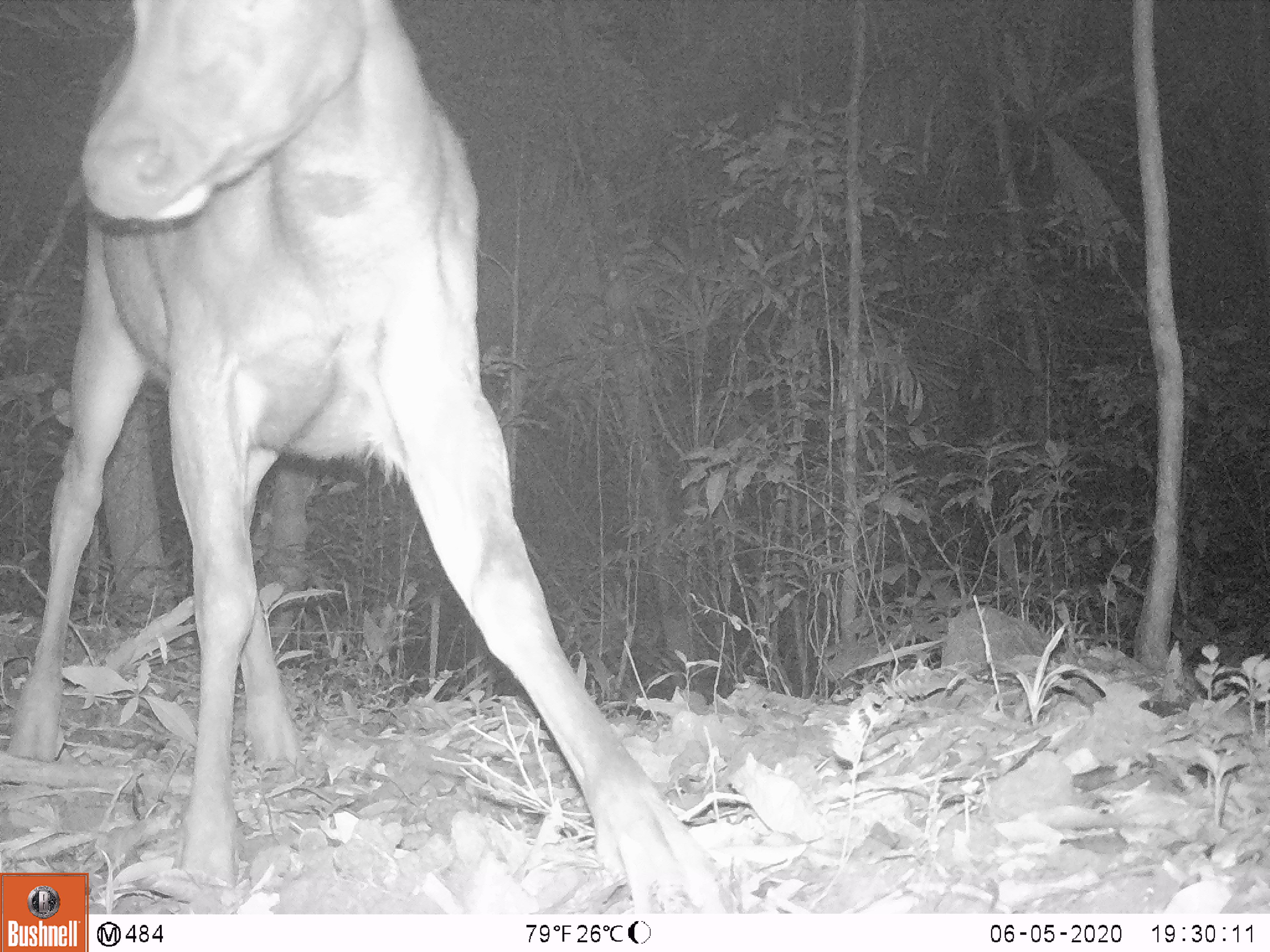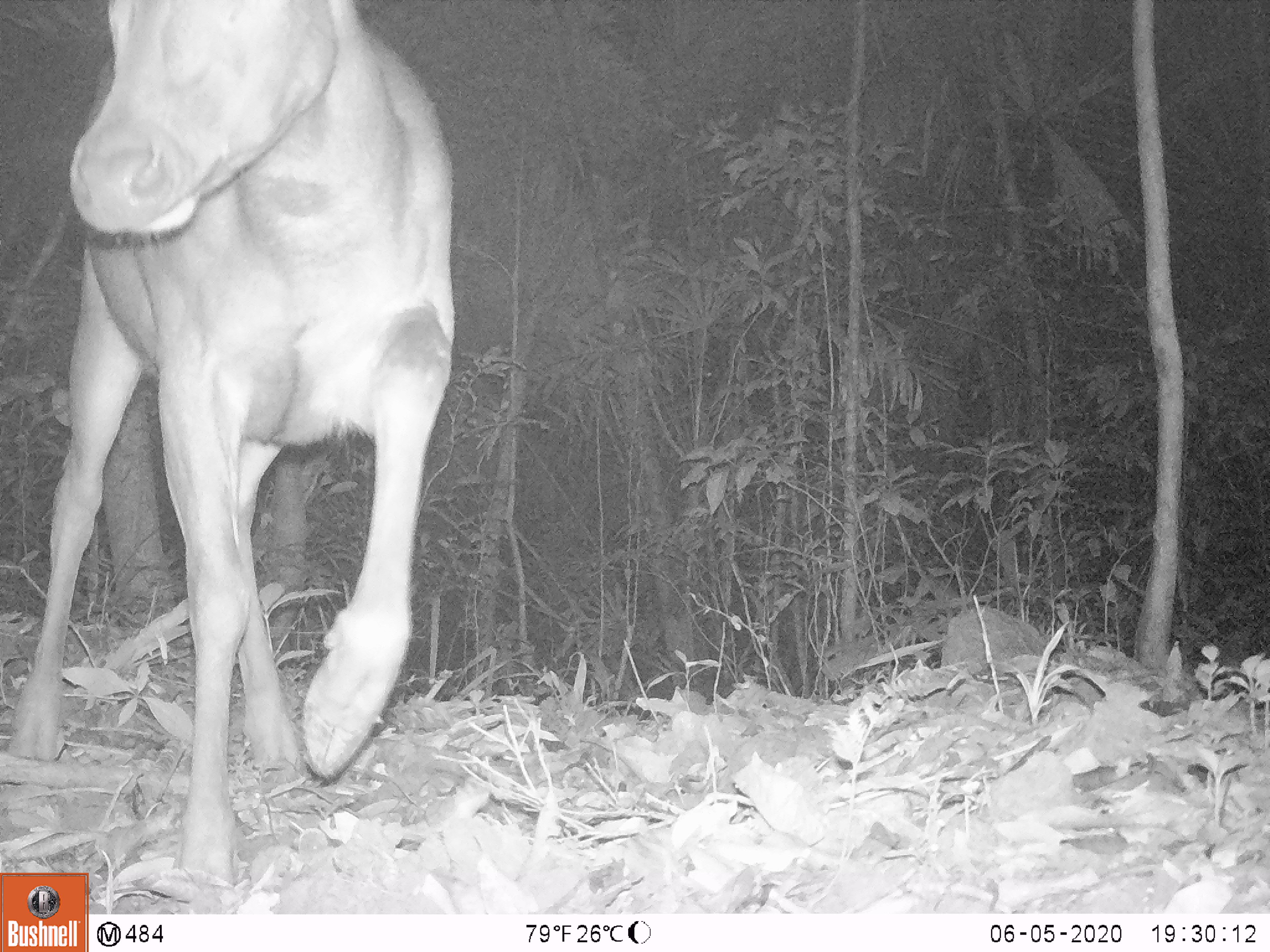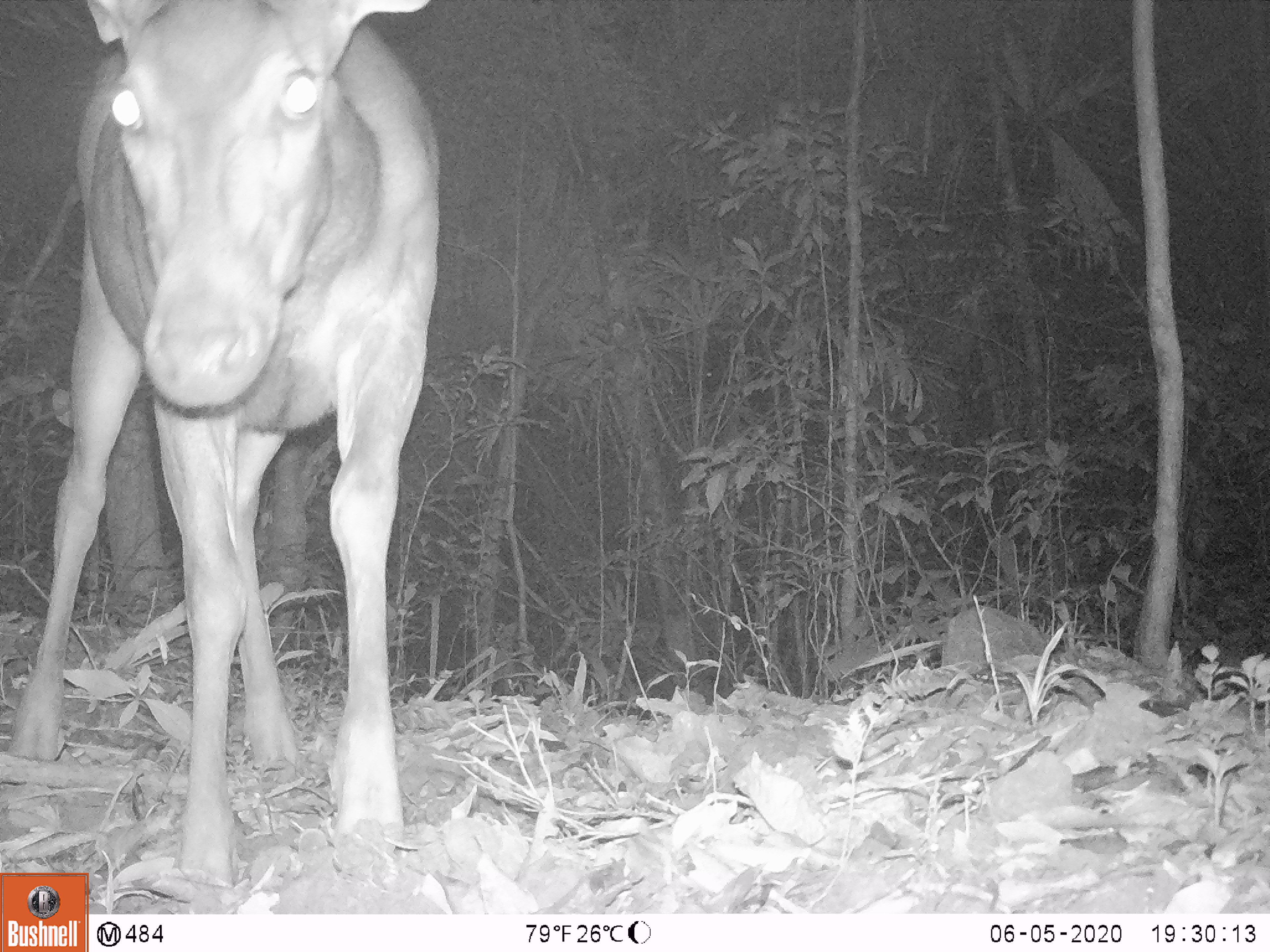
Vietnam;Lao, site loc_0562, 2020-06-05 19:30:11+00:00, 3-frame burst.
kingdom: Animalia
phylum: Chordata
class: Mammalia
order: Artiodactyla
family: Cervidae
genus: Rusa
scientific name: Rusa unicolor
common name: sambar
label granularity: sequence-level